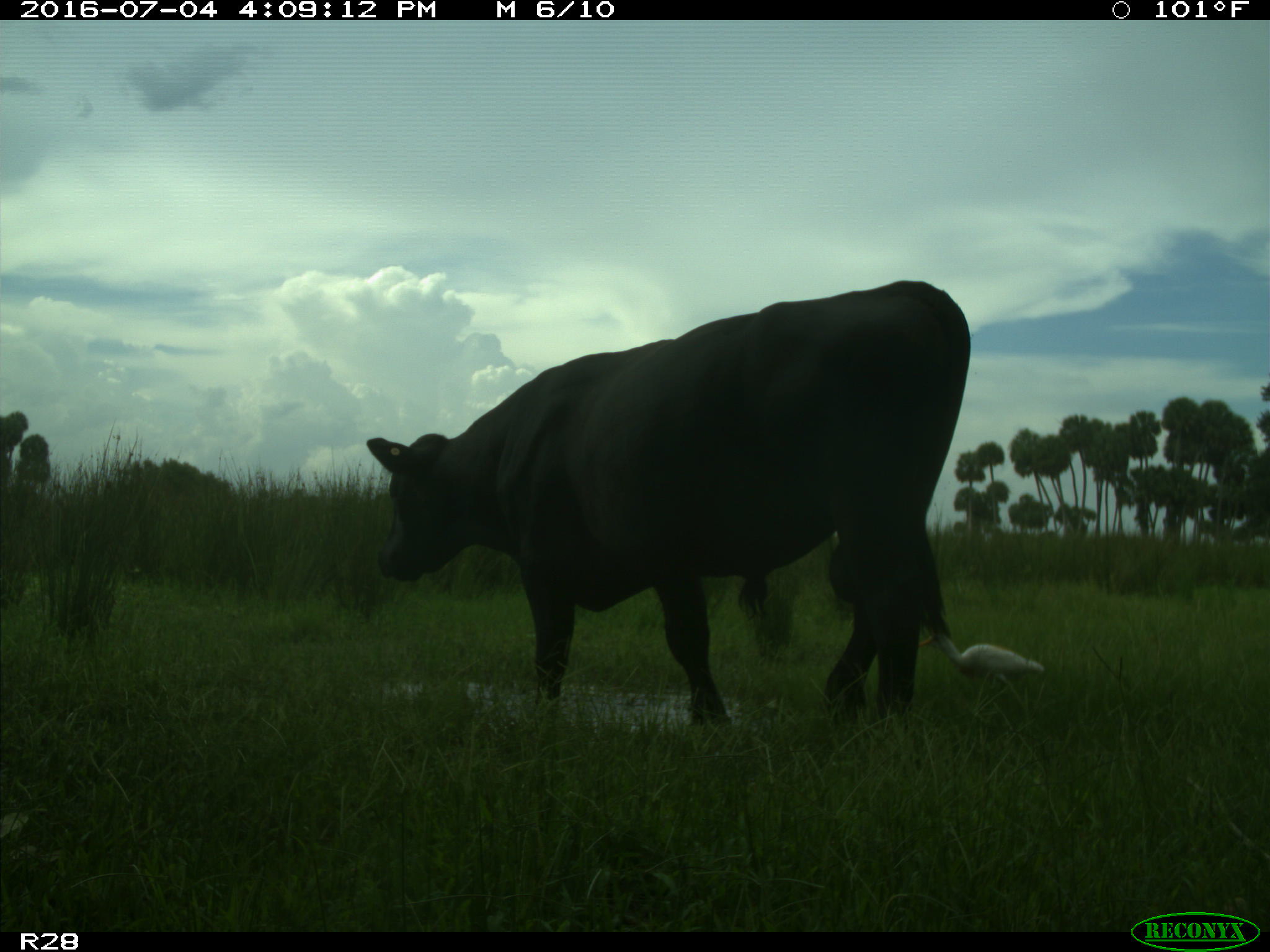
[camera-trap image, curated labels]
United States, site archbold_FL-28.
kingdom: Animalia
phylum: Chordata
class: Mammalia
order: Artiodactyla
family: Bovidae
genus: Bos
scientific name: Bos taurus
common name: domestic cow